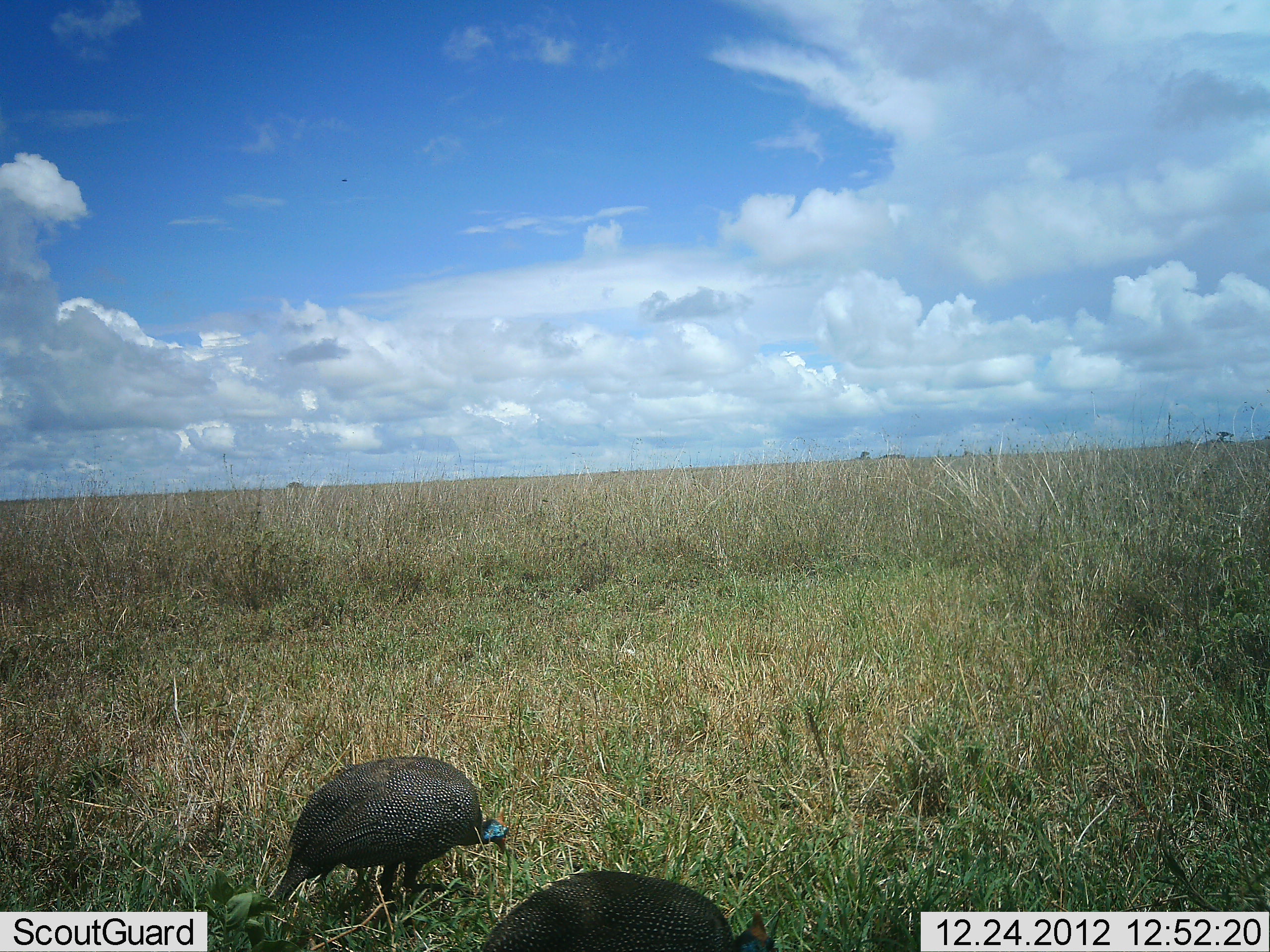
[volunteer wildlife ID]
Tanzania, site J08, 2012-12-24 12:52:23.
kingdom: Animalia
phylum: Chordata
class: Aves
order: Galliformes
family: Numididae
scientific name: Numididae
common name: guinea fowl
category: guineafowl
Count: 2.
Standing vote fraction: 35%.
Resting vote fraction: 0%.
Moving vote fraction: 15%.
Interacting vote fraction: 0%.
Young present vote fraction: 0%.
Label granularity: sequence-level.